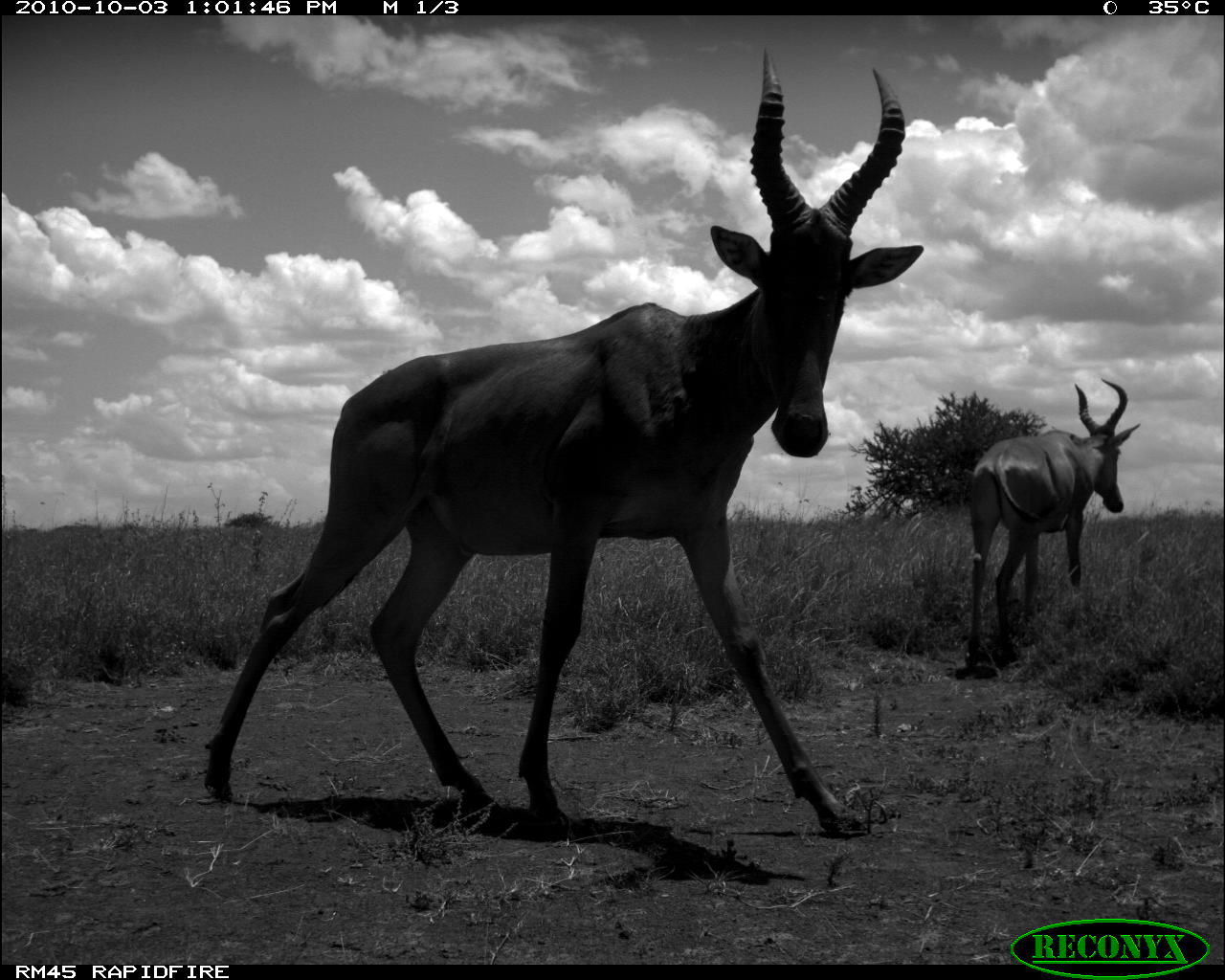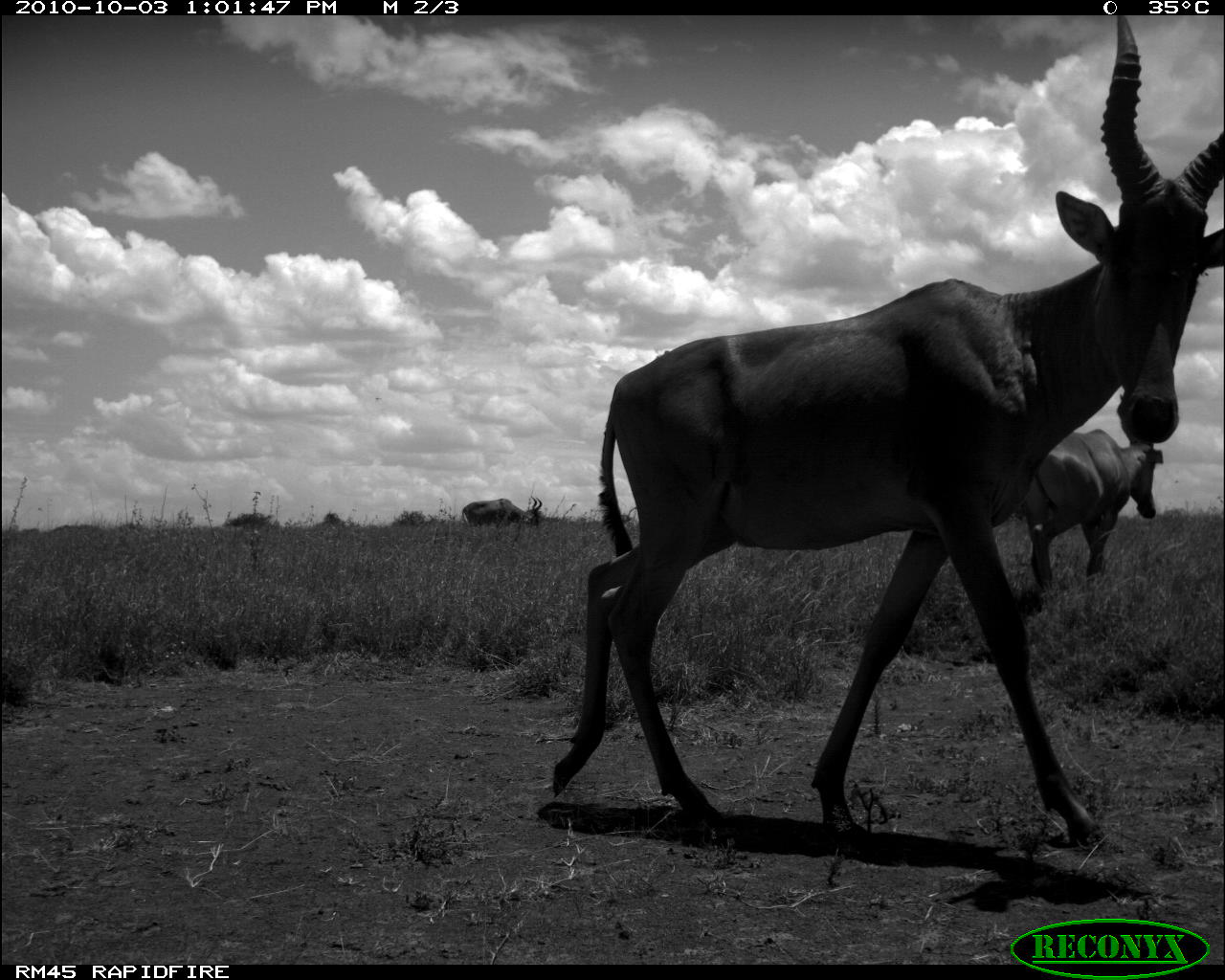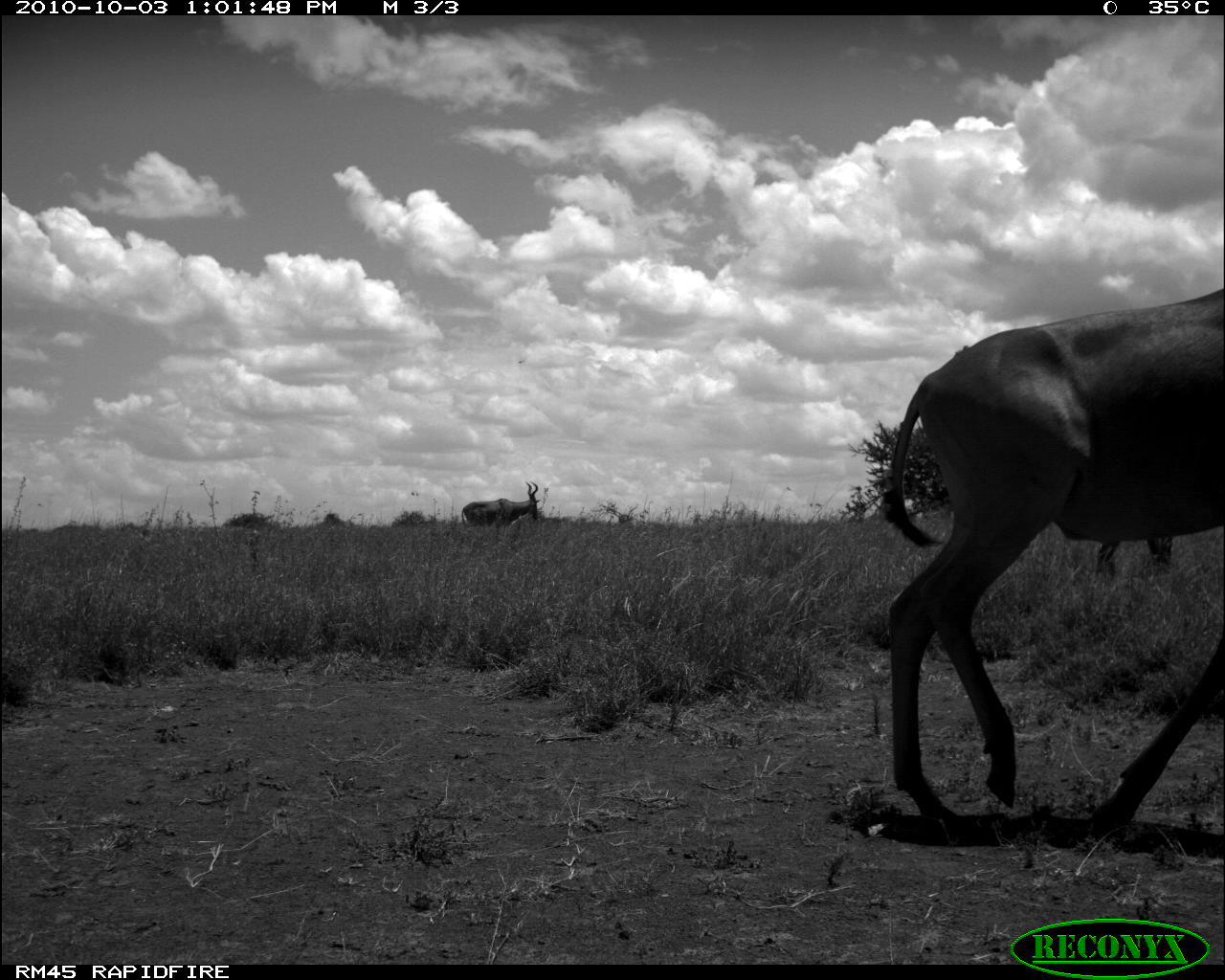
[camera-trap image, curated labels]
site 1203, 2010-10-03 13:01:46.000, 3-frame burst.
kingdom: Animalia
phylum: Chordata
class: Mammalia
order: Artiodactyla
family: Bovidae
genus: Alcelaphus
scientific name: Alcelaphus buselaphus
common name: hartebeest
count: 2